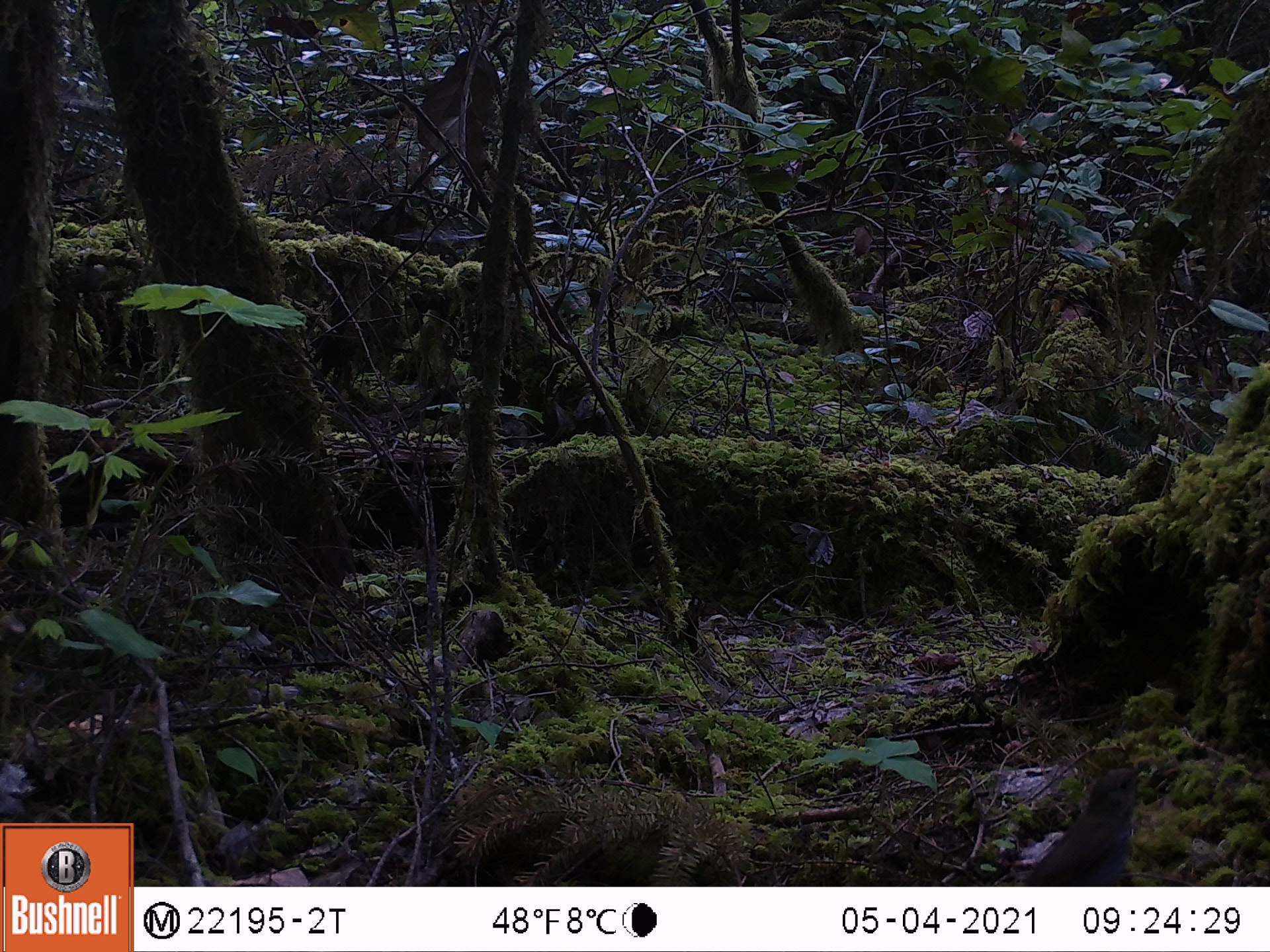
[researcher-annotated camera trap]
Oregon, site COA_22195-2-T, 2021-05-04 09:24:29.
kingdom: Animalia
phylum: Chordata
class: Aves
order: Passeriformes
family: Turdidae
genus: Catharus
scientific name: Catharus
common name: brown thrushes and nightingale-thrushes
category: catharus species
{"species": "catharus species (brown thrushes and nightingale-thrushes) (Catharus)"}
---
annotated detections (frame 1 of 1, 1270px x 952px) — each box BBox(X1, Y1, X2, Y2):
catharus species: BBox(1010, 733, 1173, 885)